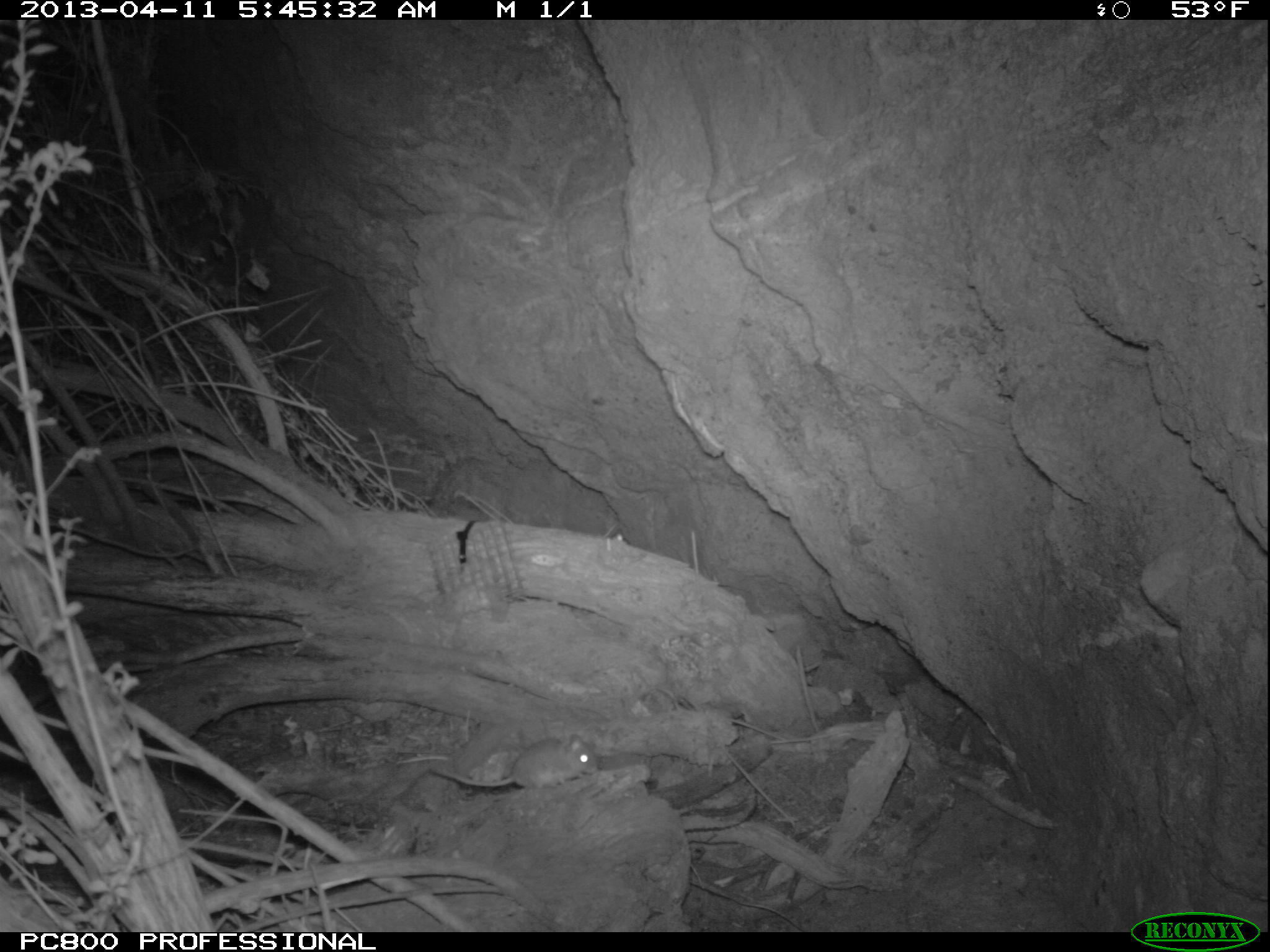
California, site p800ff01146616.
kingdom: Animalia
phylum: Chordata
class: Mammalia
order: Rodentia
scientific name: Rodentia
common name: rodent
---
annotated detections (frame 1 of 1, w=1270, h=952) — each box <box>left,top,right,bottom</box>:
rodent: <box>427,734,598,792</box>